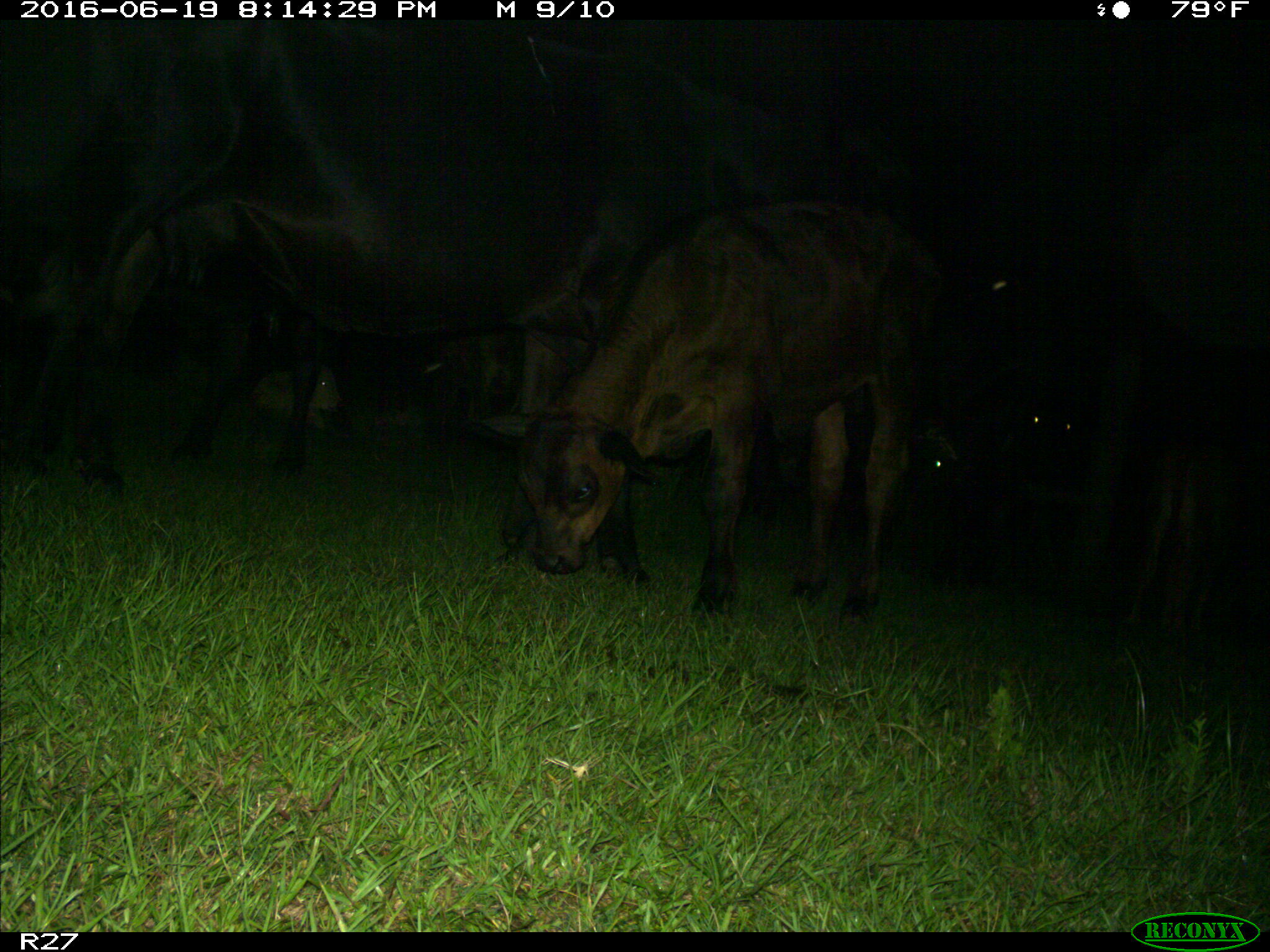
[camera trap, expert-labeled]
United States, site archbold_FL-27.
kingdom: Animalia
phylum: Chordata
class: Mammalia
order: Artiodactyla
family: Bovidae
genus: Bos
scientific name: Bos taurus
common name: domestic cow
Bos taurus (domestic cow).